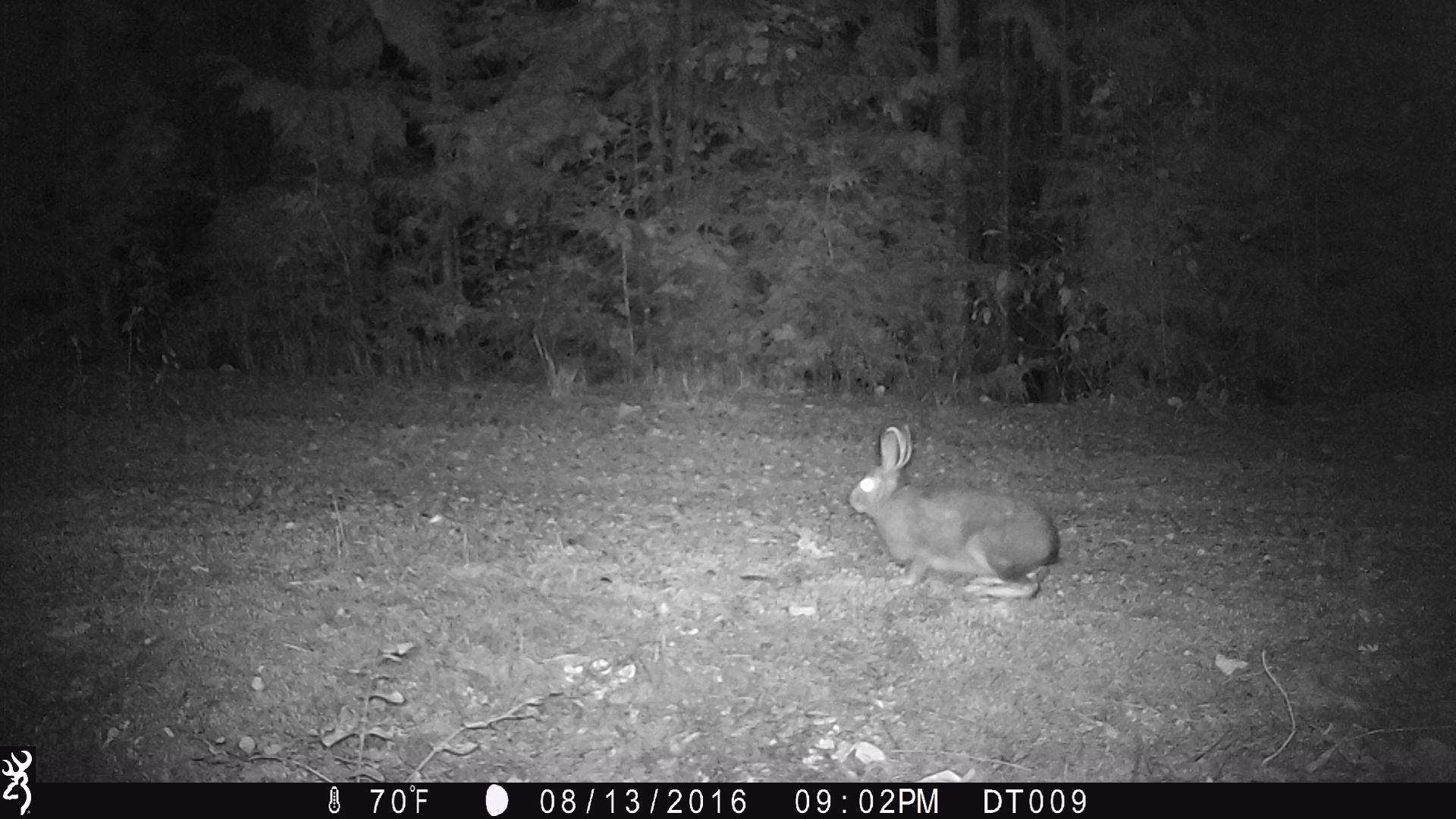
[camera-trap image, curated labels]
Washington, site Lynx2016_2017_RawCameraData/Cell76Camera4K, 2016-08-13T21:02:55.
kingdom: Animalia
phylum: Chordata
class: Mammalia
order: Lagomorpha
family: Leporidae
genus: Lepus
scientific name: Lepus americanus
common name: snowshoe hare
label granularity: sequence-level